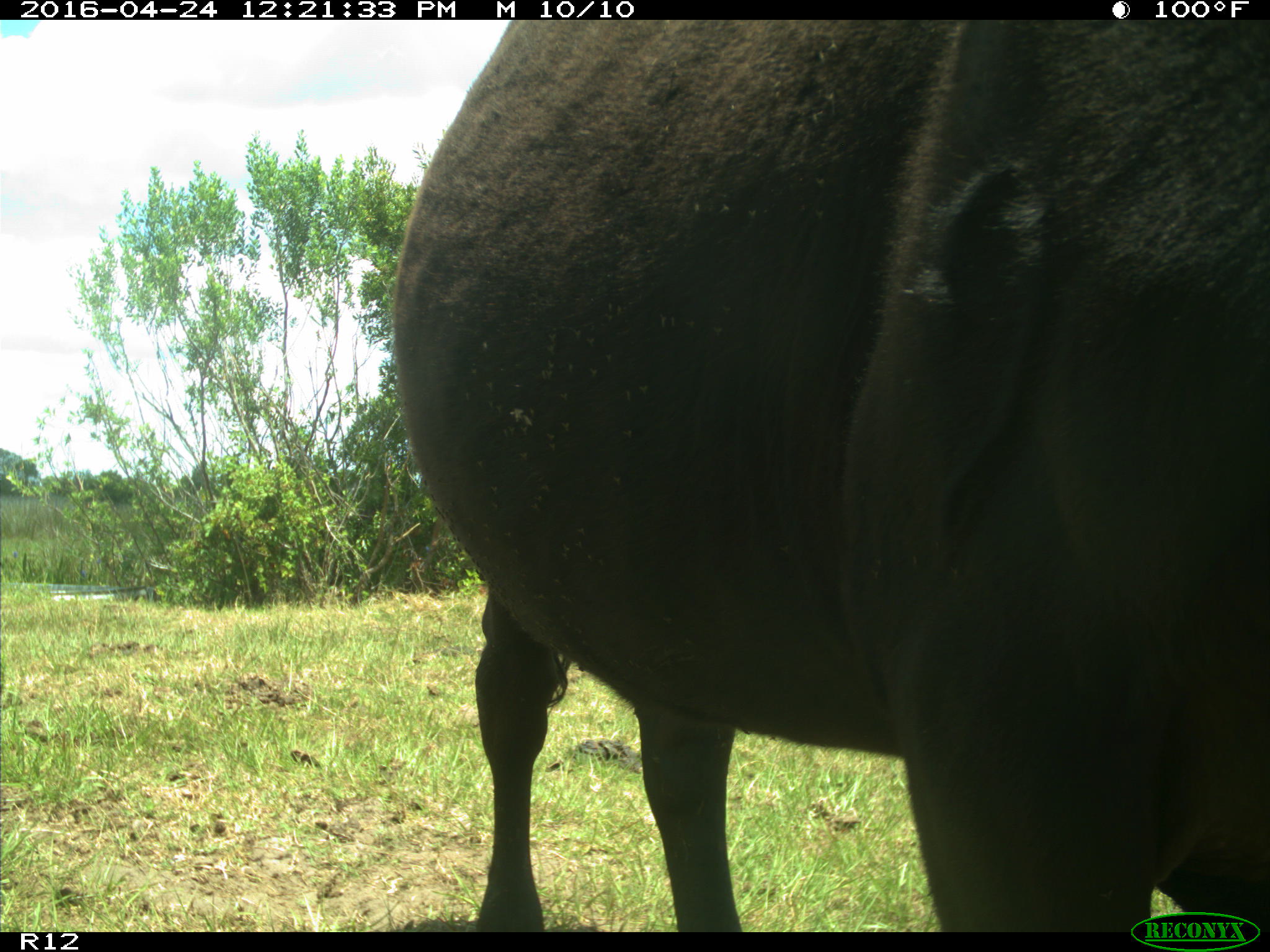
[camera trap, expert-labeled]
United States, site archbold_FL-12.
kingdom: Animalia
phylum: Chordata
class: Mammalia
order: Artiodactyla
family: Bovidae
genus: Bos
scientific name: Bos taurus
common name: domestic cow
Bos taurus (domestic cow).